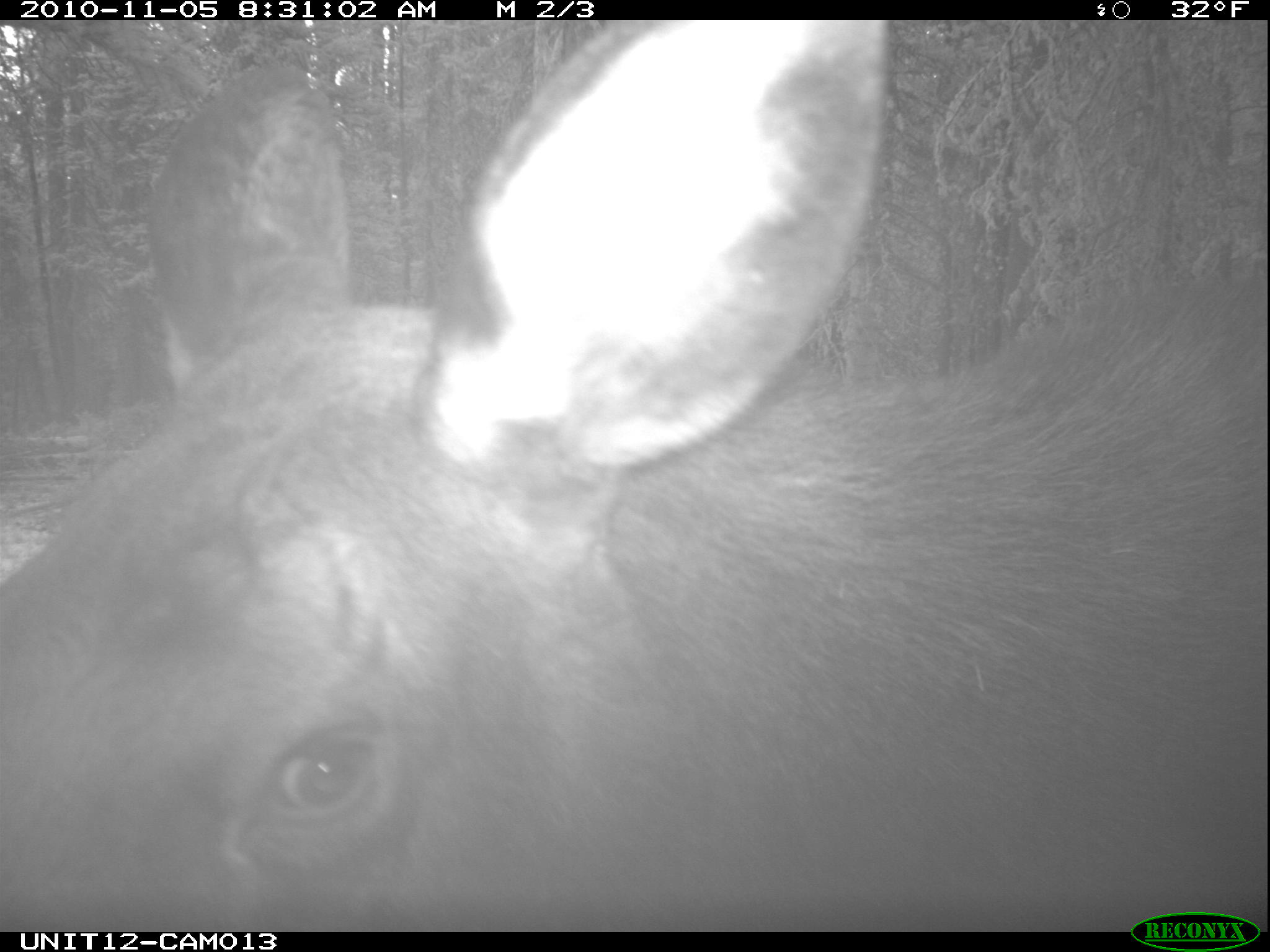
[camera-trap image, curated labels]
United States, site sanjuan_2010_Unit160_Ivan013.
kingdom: Animalia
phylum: Chordata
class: Mammalia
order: Artiodactyla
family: Cervidae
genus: Alces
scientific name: Alces alces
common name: moose